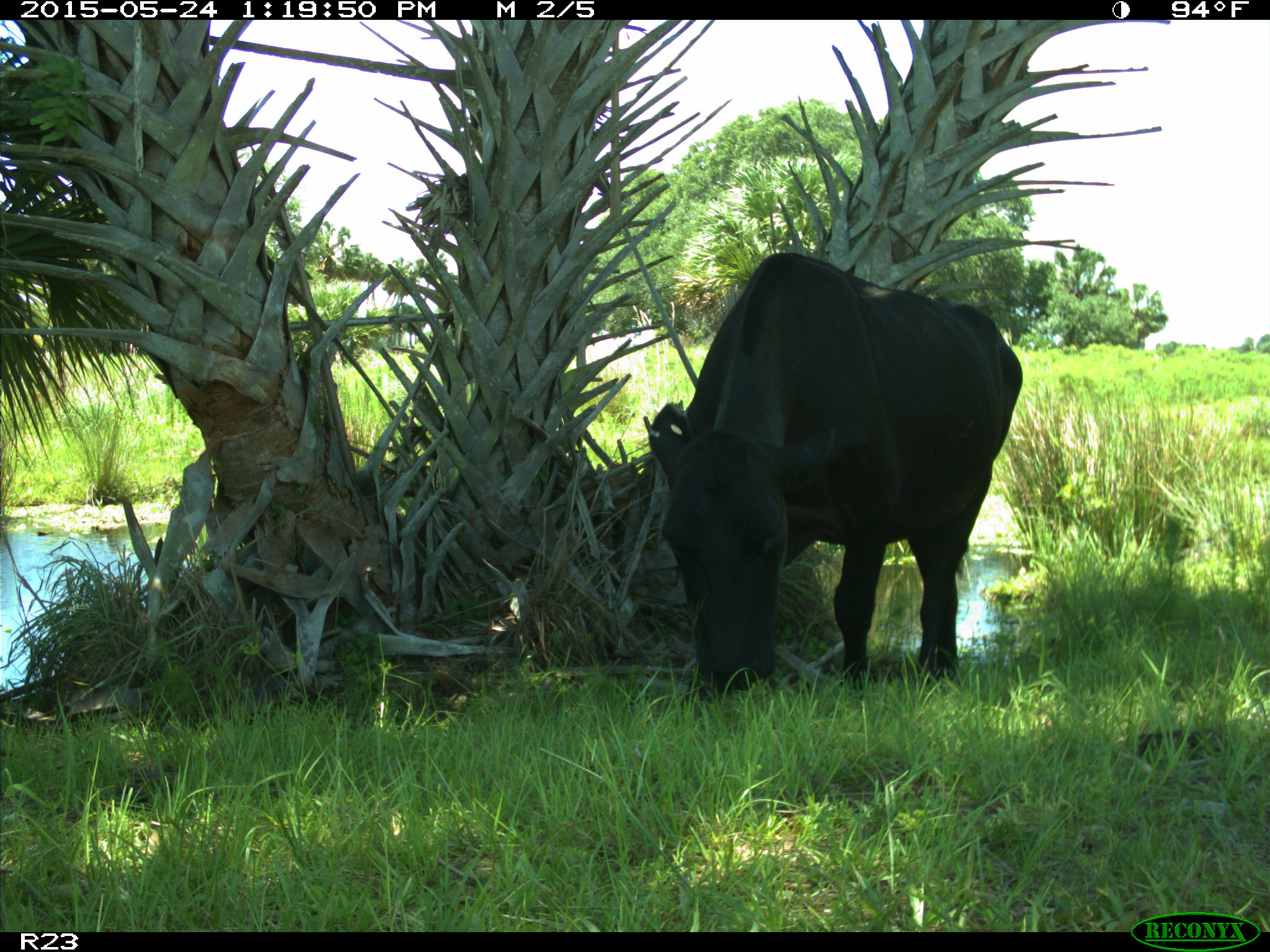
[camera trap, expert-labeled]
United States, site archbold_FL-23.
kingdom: Animalia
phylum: Chordata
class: Mammalia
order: Artiodactyla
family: Bovidae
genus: Bos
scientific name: Bos taurus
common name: domestic cow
Bos taurus (domestic cow).